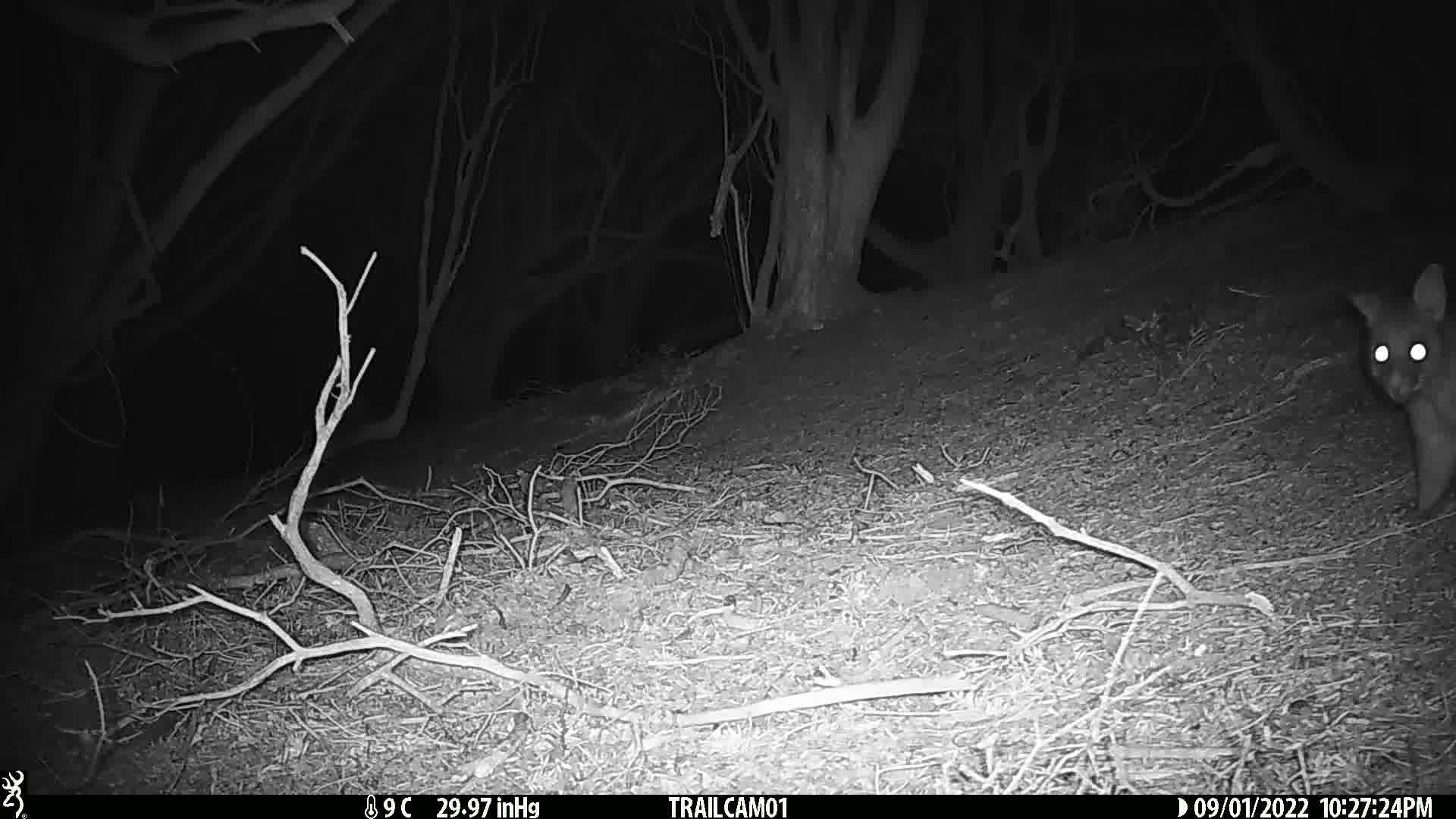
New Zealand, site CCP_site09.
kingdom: Animalia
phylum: Chordata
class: Mammalia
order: Diprotodontia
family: Phalangeridae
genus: Trichosurus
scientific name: Trichosurus vulpecula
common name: common brushtail possum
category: possum